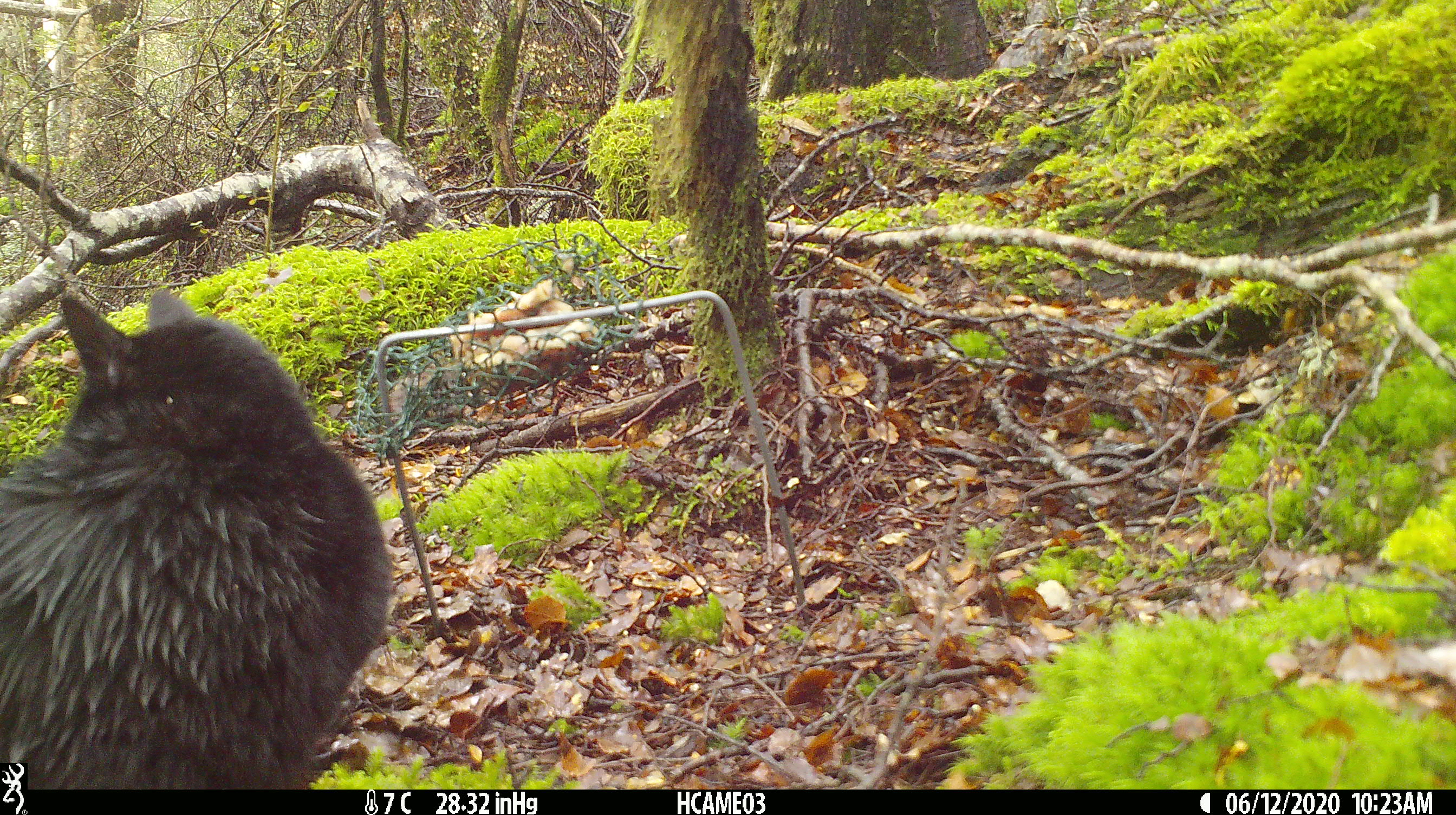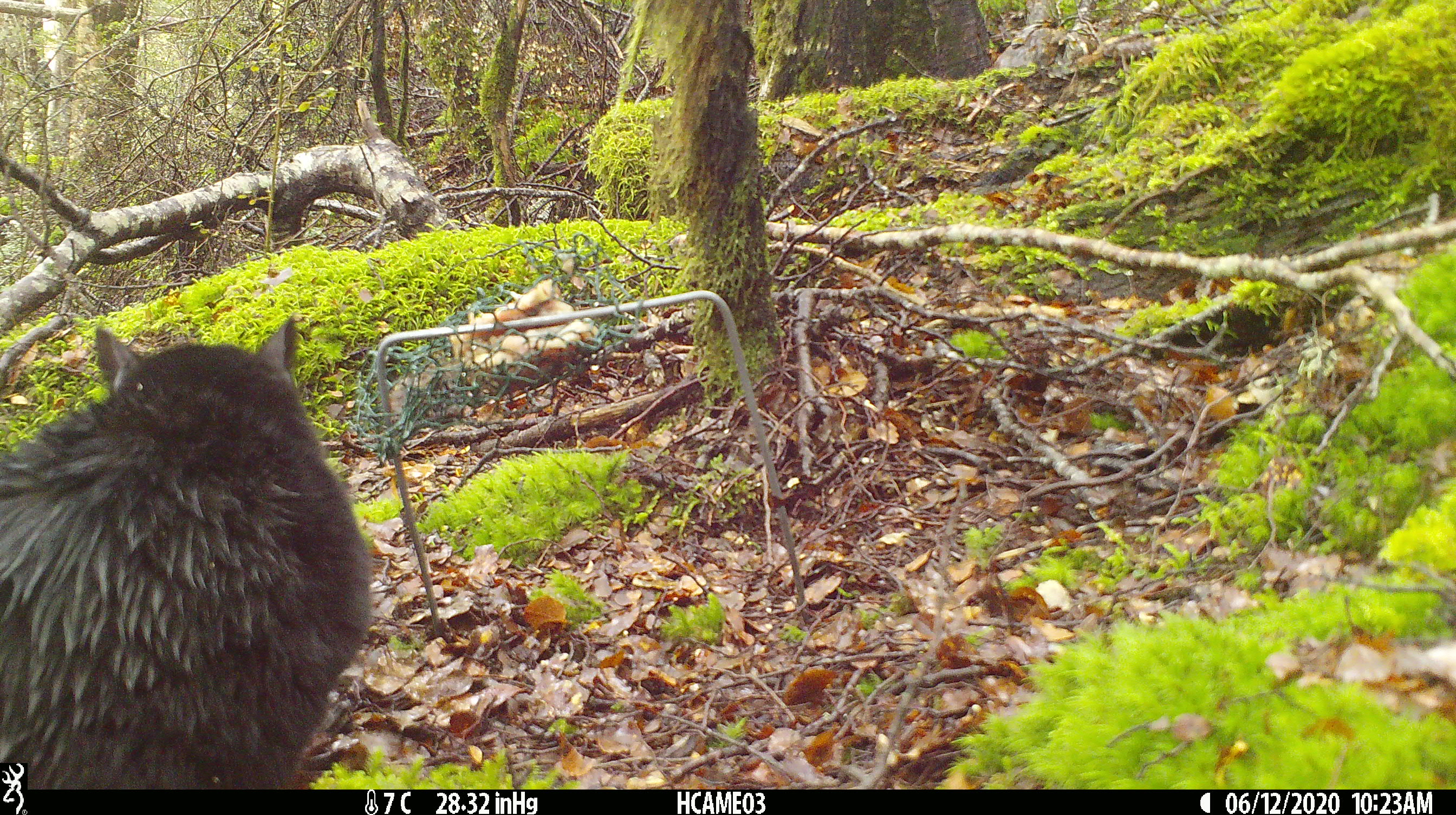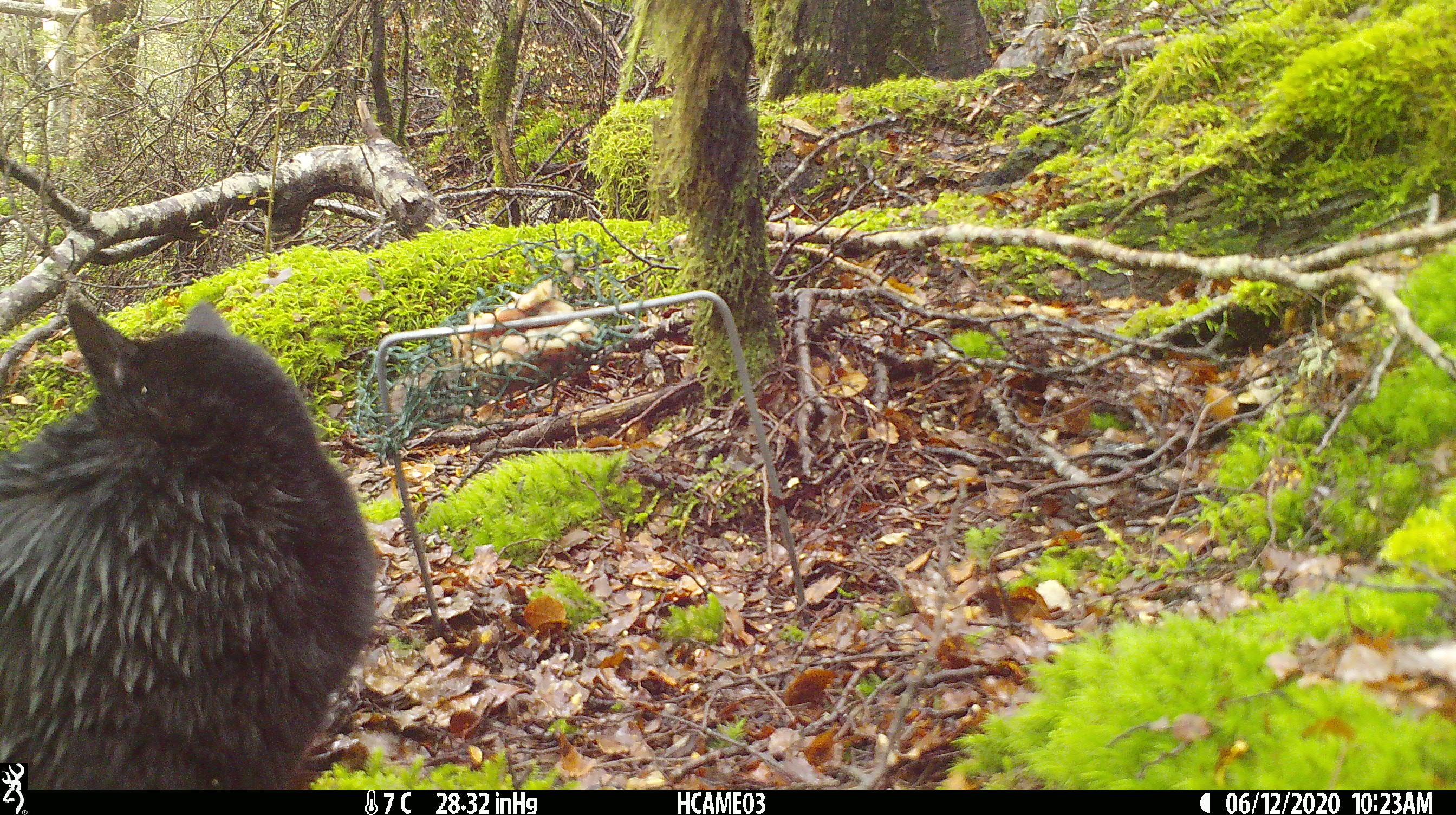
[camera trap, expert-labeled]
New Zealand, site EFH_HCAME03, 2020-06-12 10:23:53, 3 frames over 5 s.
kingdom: Animalia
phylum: Chordata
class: Mammalia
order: Carnivora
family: Felidae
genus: Felis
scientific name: Felis catus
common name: domestic cat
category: cat